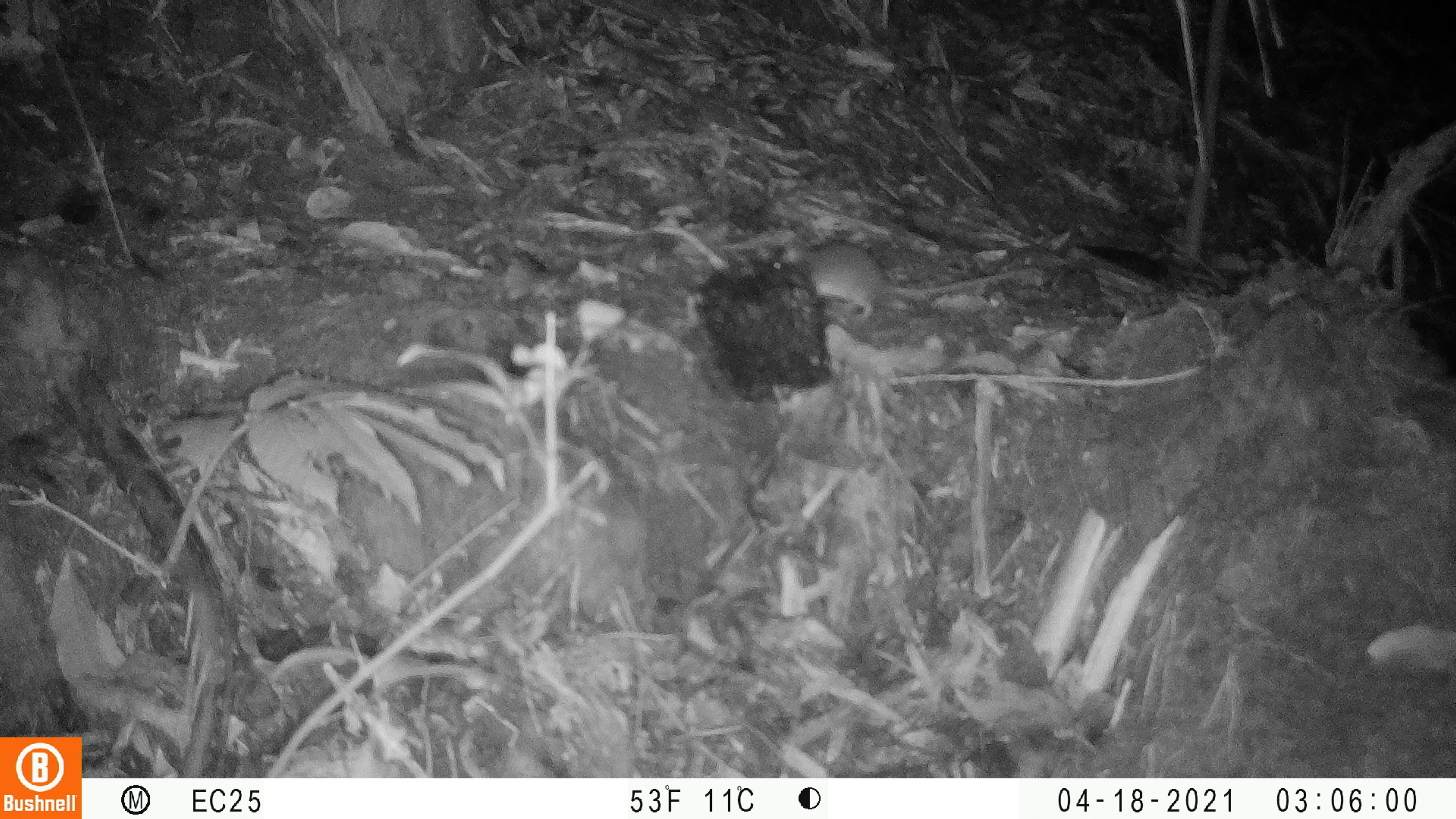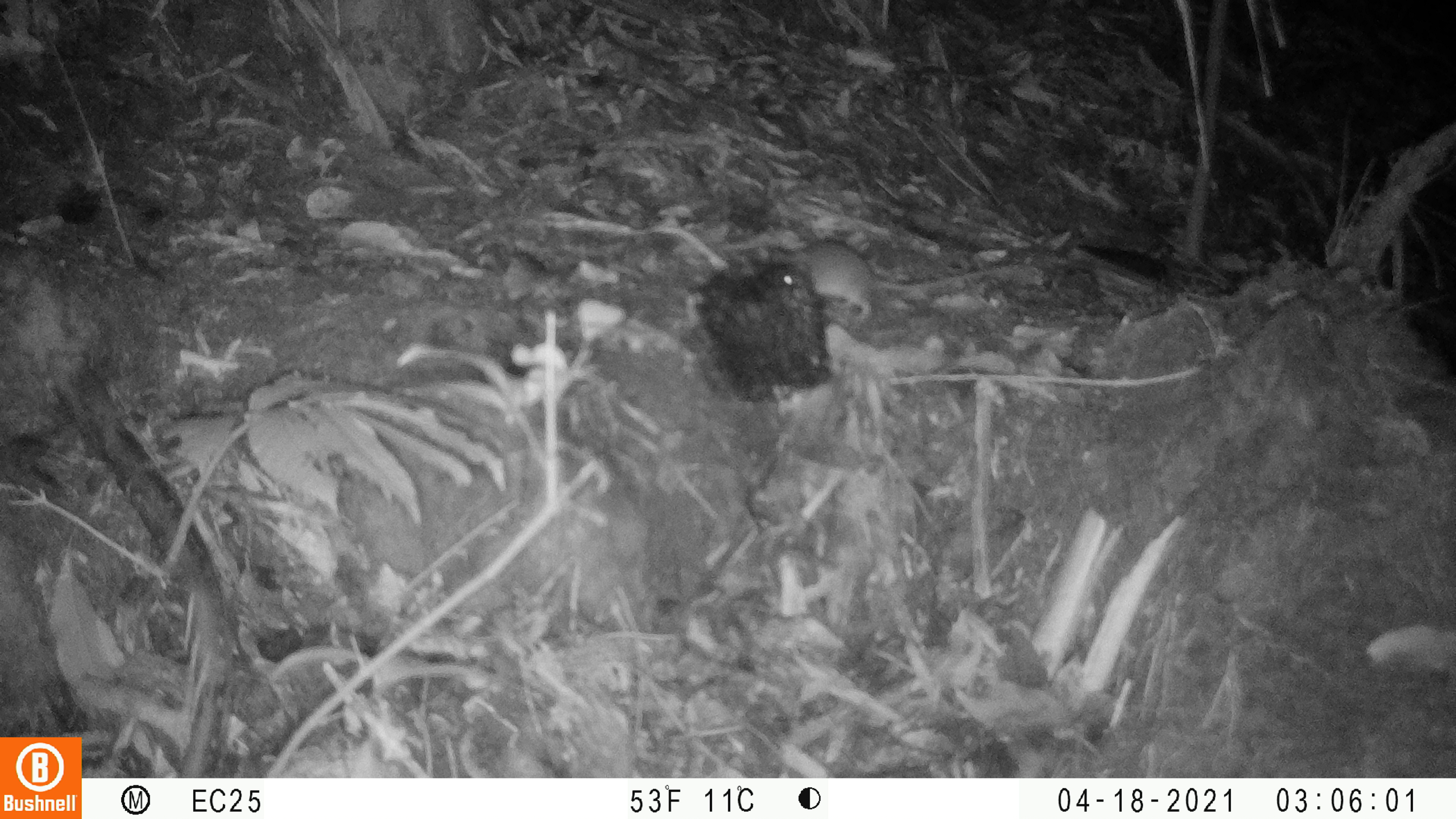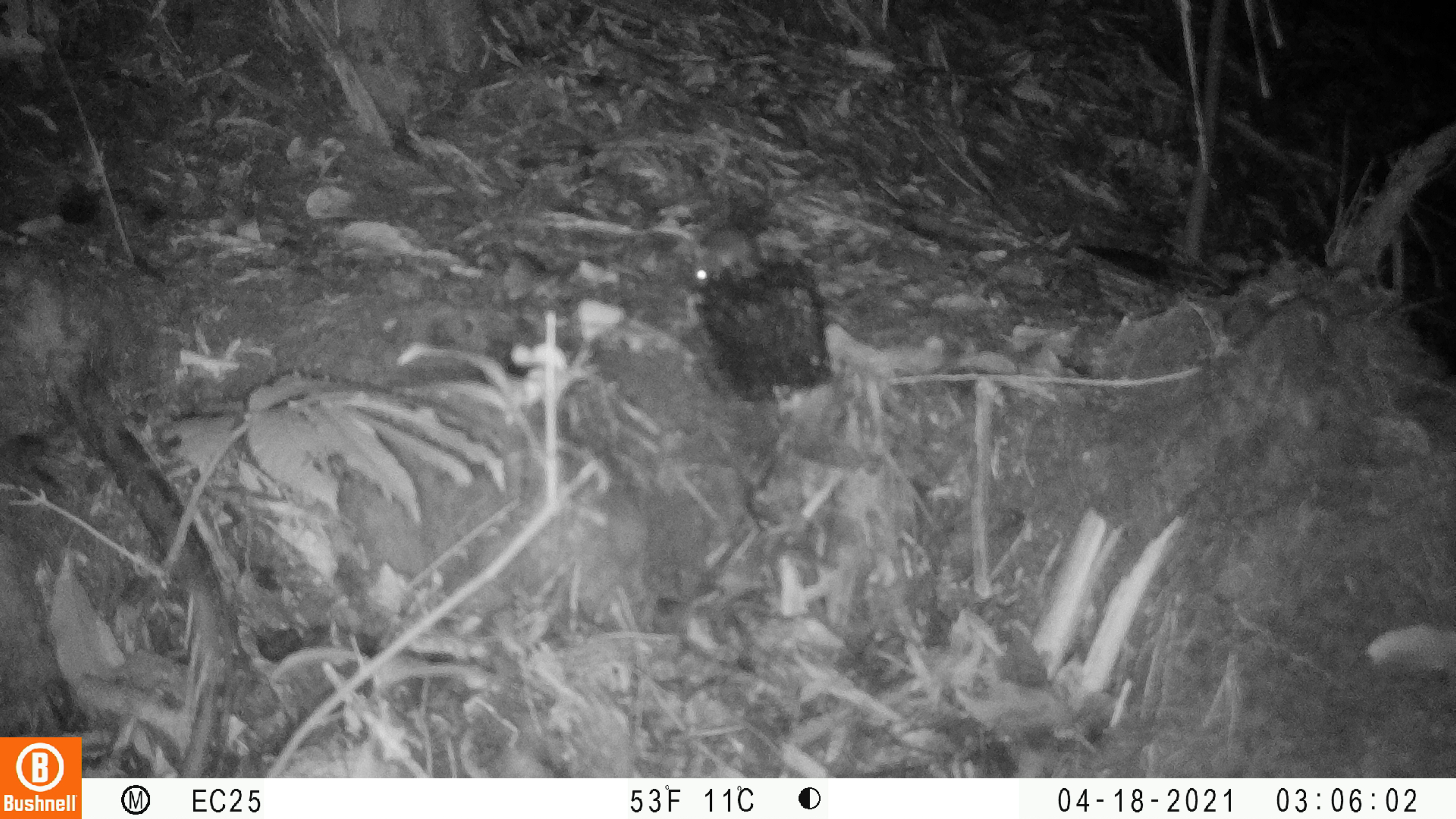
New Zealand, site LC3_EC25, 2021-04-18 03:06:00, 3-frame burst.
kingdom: Animalia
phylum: Chordata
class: Mammalia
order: Rodentia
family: Muridae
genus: Rattus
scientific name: Rattus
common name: rat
Rat (Rattus).